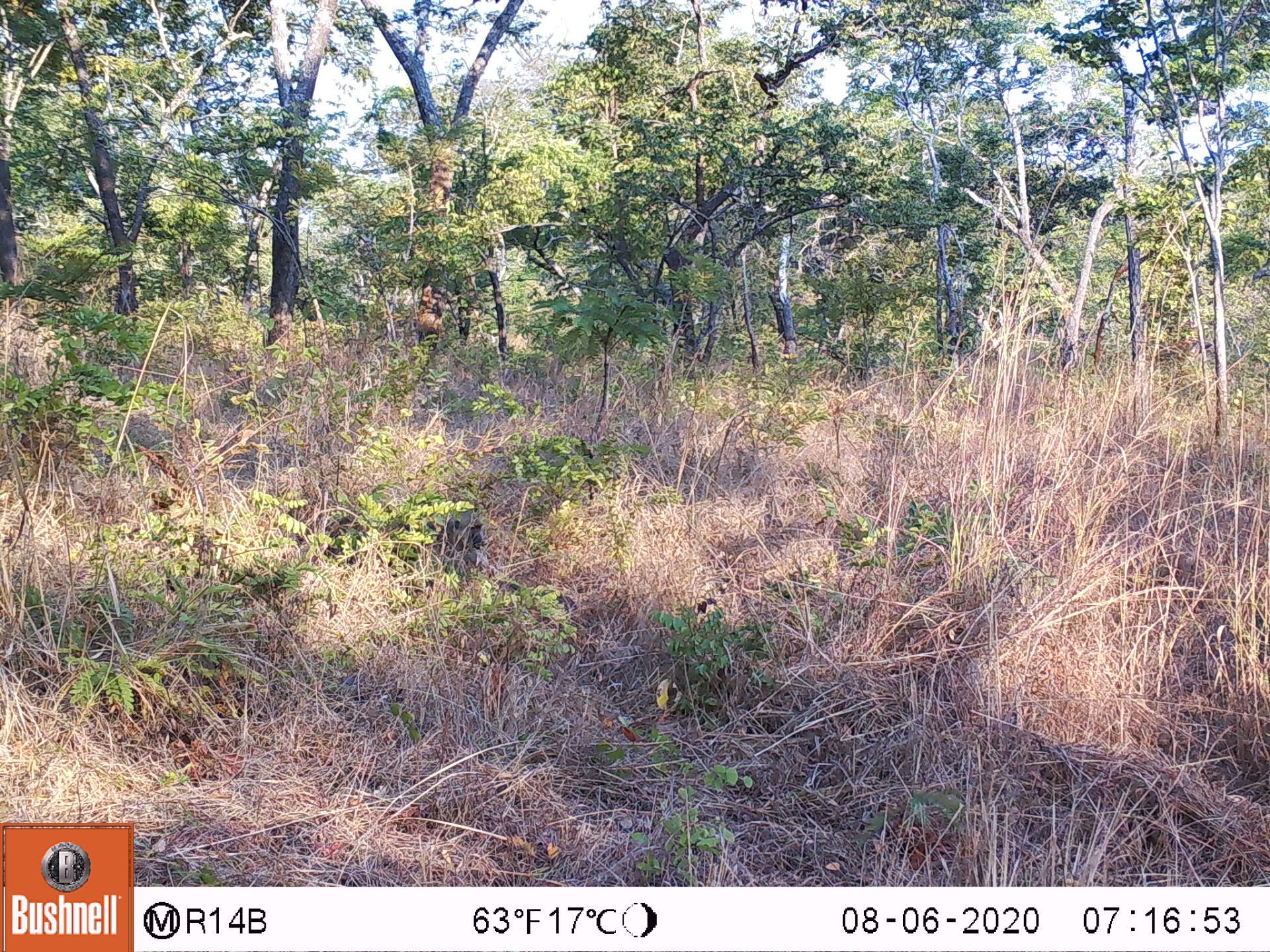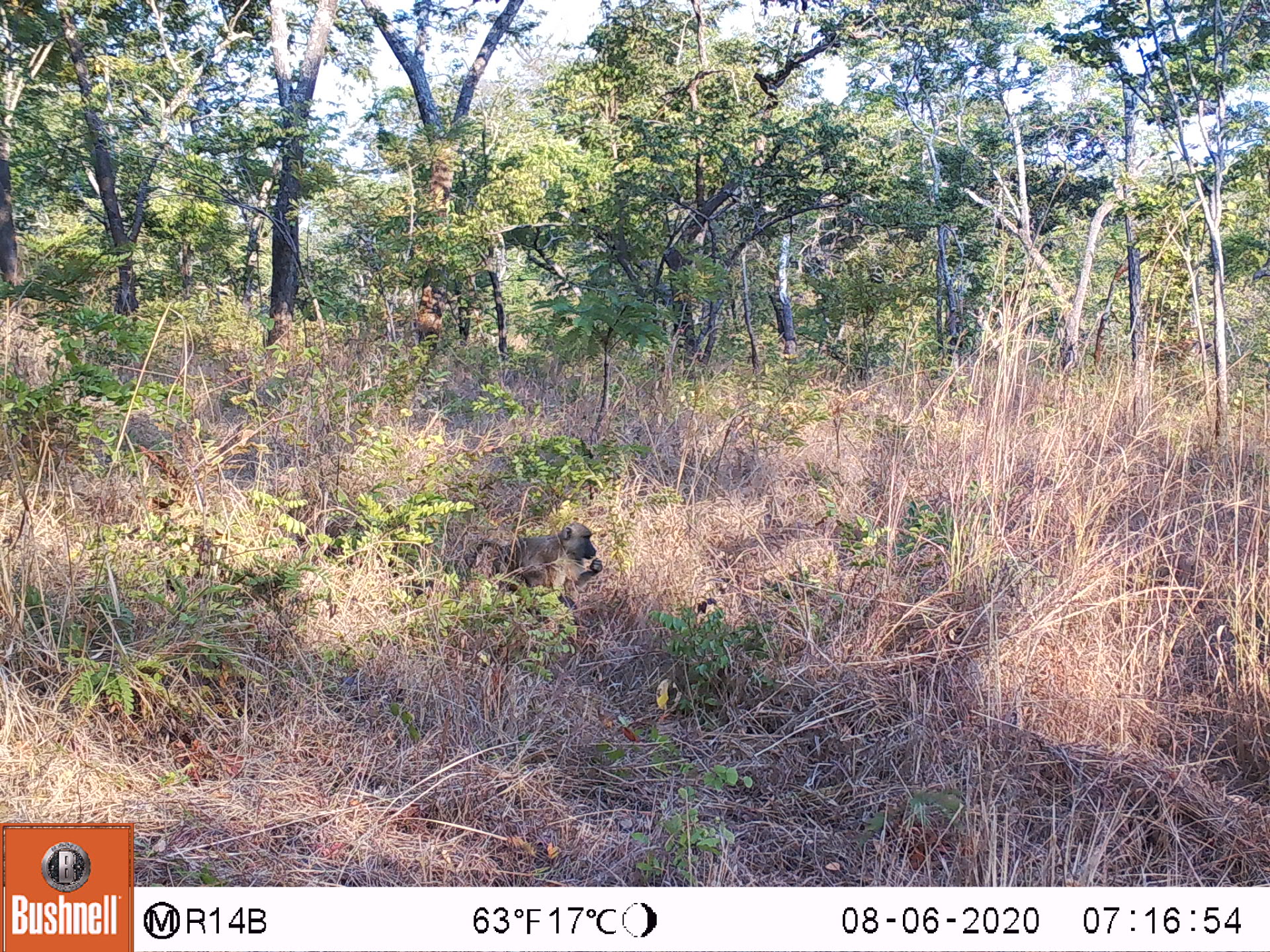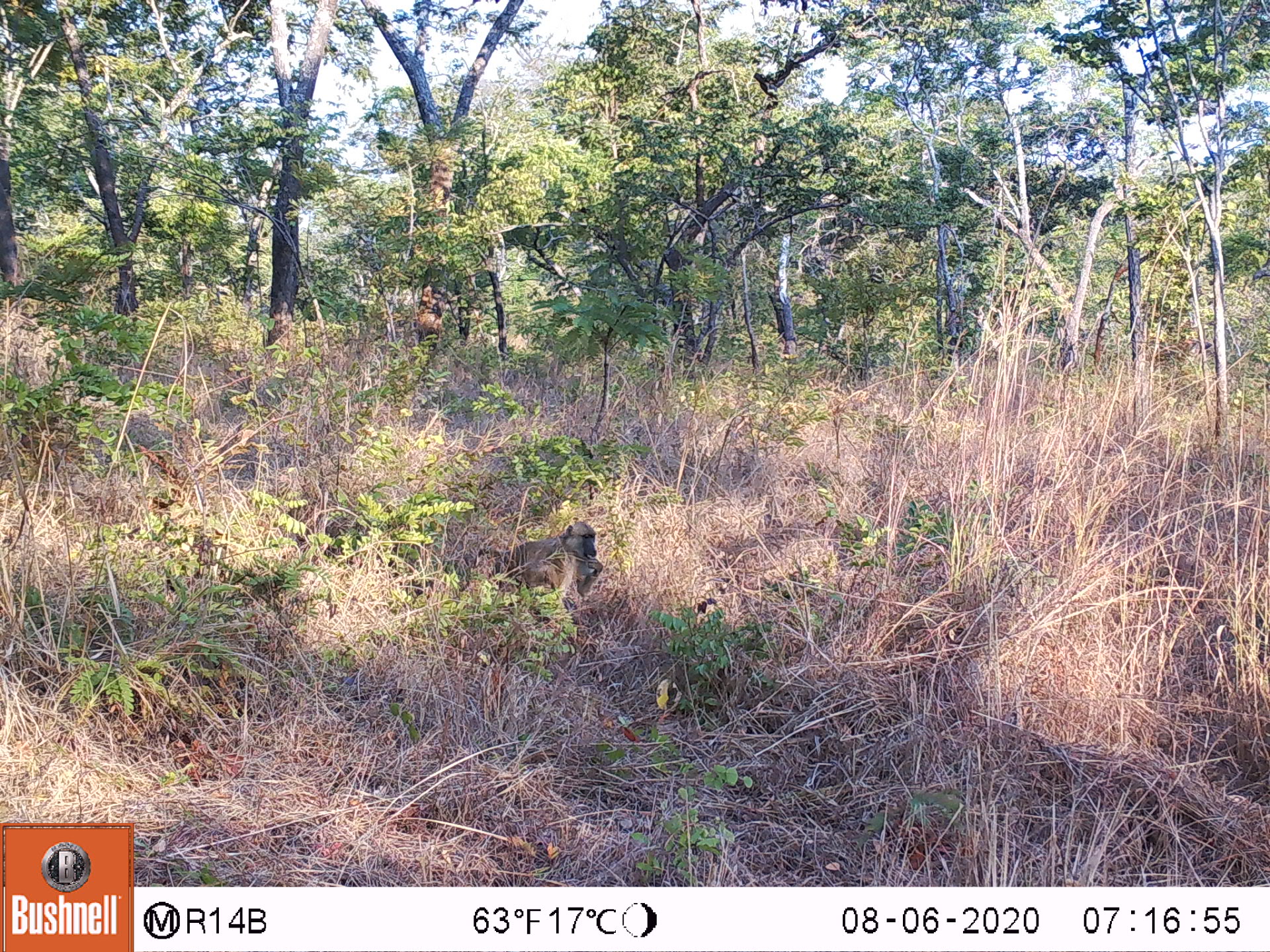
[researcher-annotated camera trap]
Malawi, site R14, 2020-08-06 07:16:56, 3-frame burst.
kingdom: Animalia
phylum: Chordata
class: Mammalia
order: Primates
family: Cercopithecidae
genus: Papio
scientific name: Papio cynocephalus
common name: yellow baboon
Yellow baboon (Papio cynocephalus), count 1.